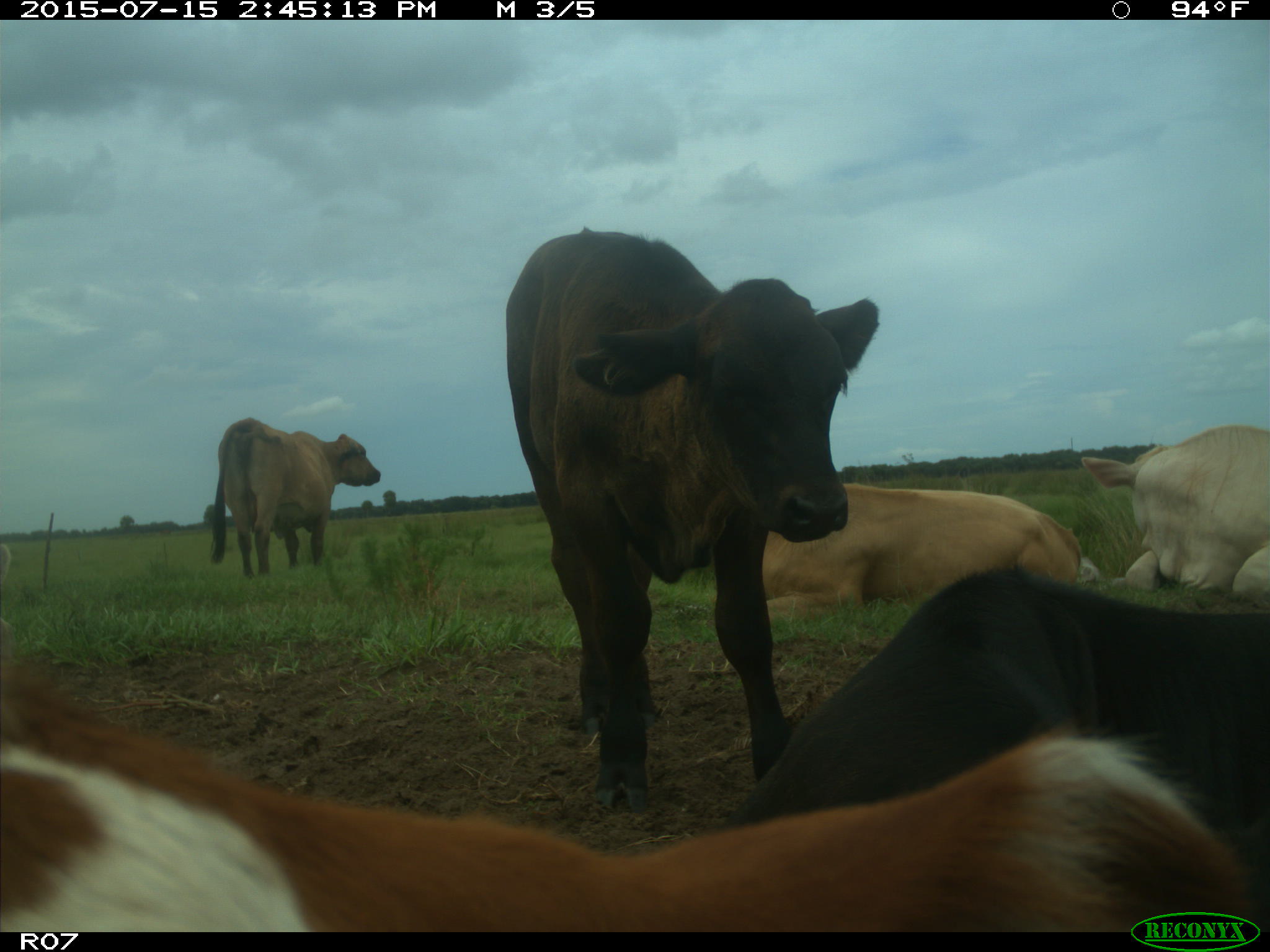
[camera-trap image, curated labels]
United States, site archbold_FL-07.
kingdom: Animalia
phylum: Chordata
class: Mammalia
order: Artiodactyla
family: Bovidae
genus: Bos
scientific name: Bos taurus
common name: domestic cow